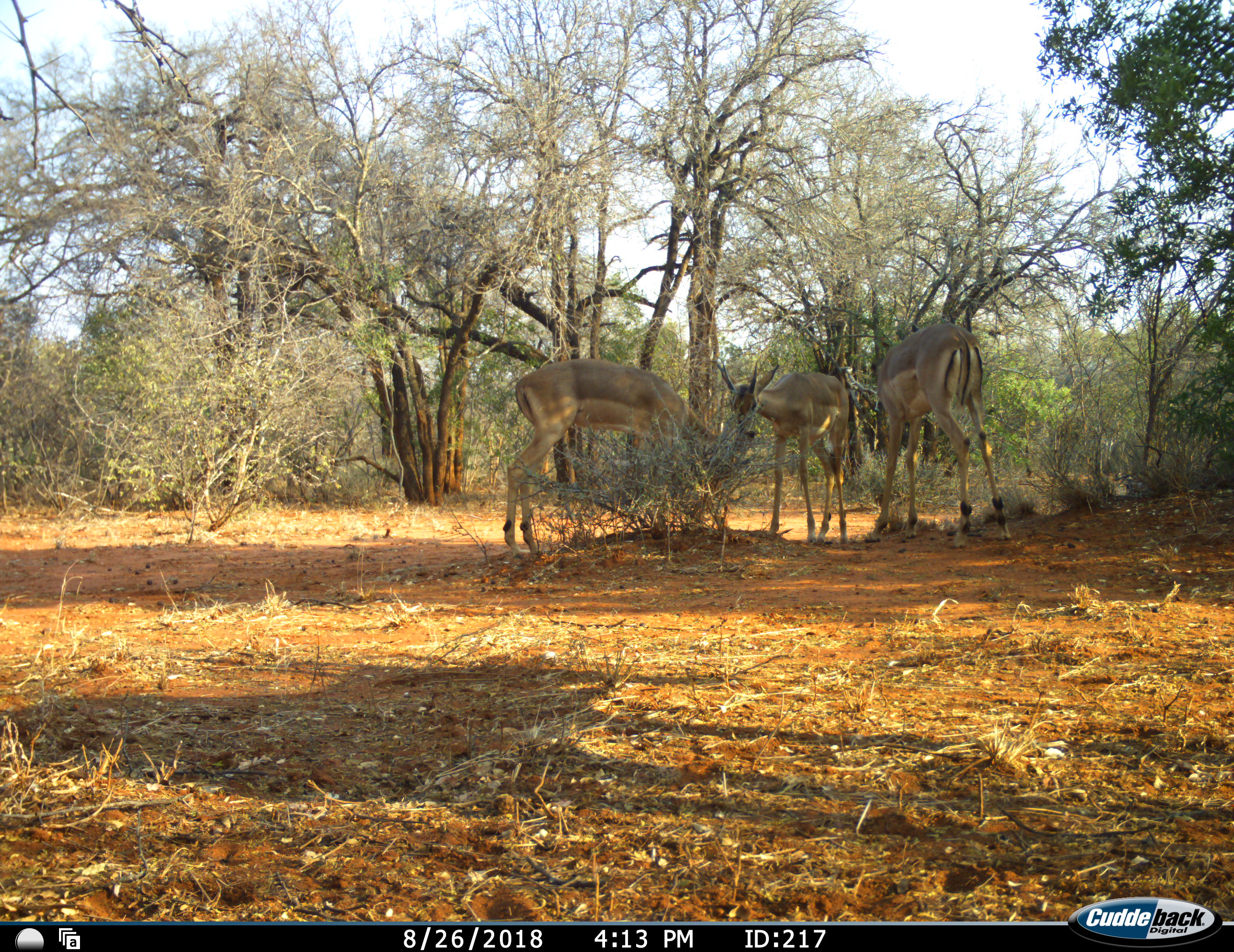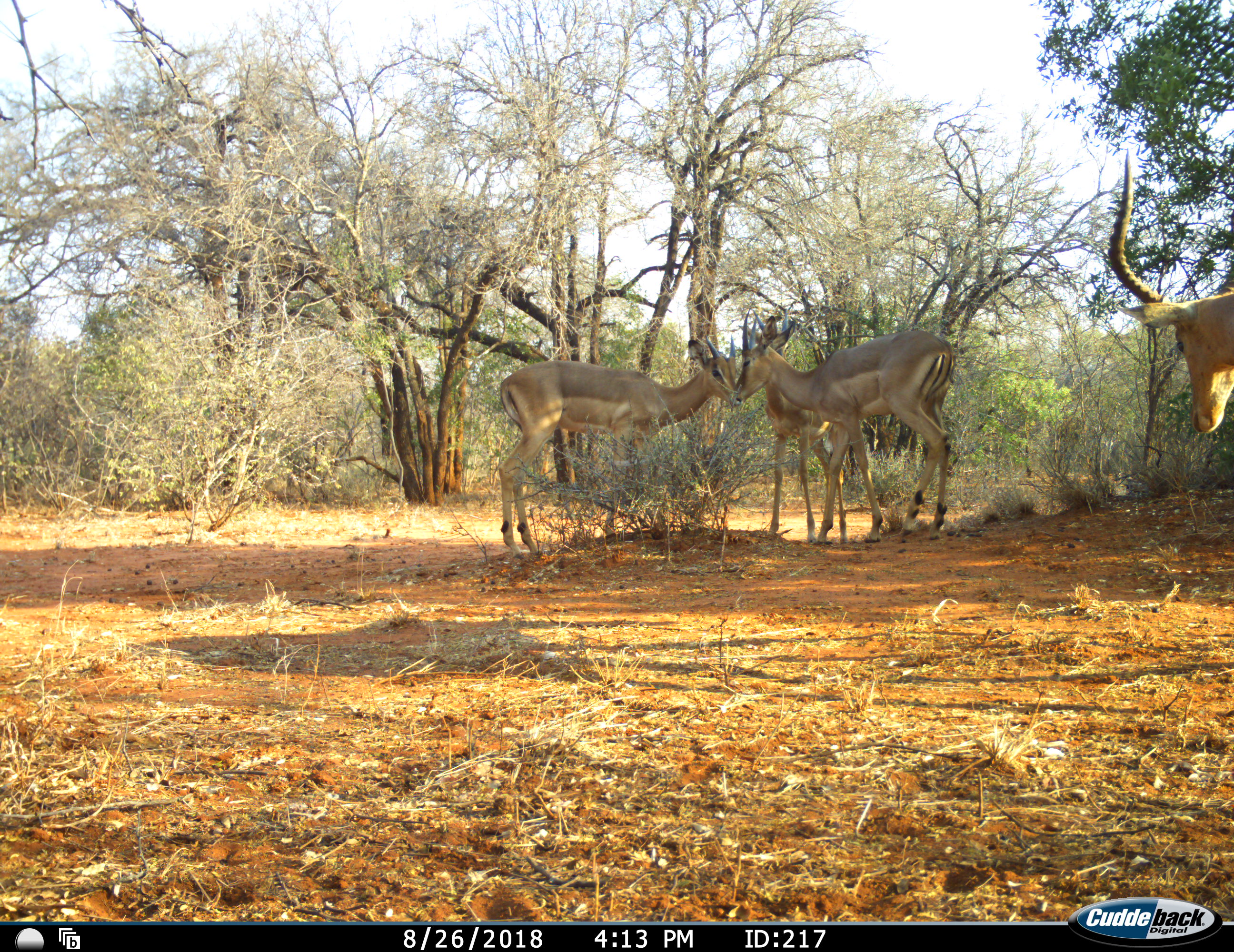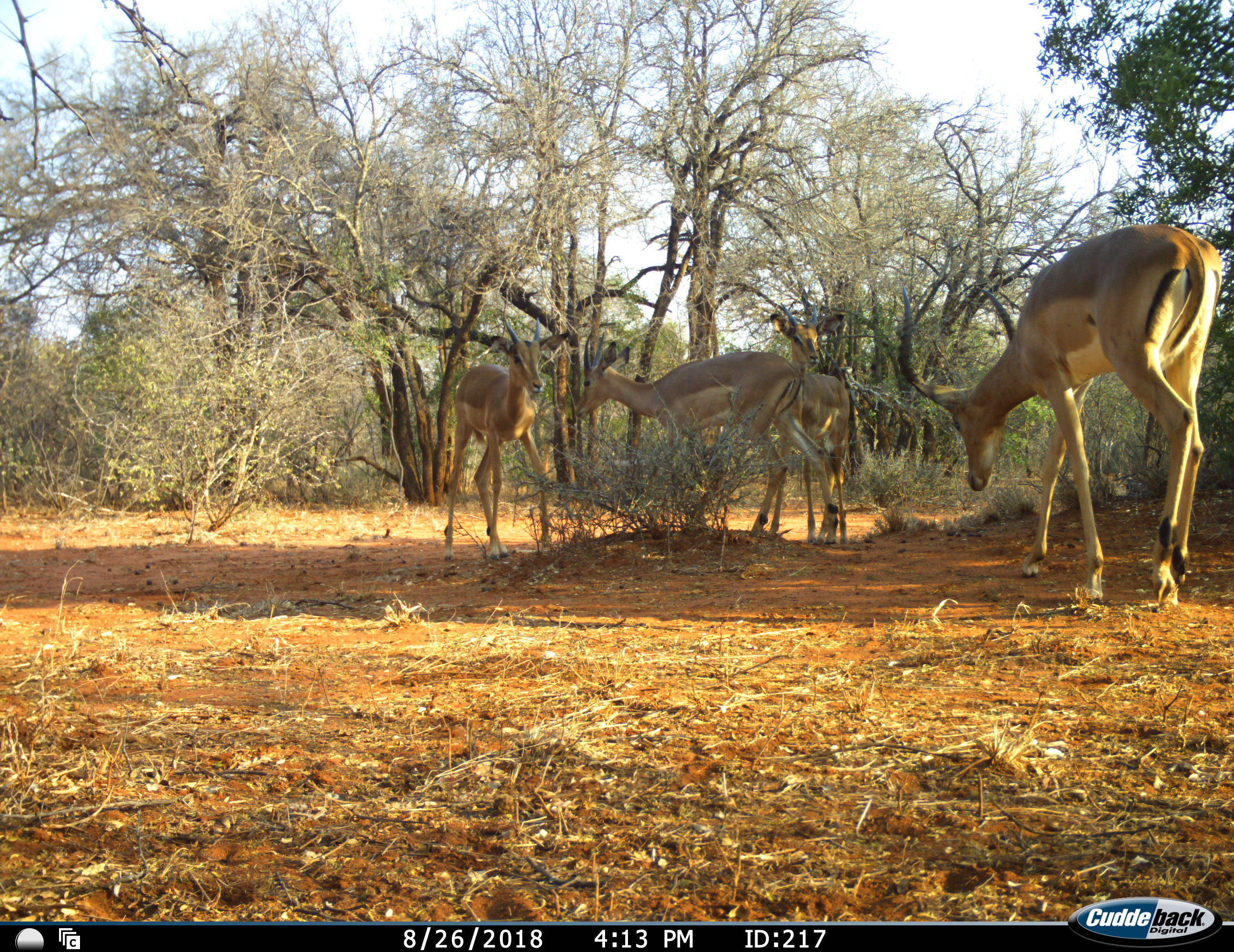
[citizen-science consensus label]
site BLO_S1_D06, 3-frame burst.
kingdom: Animalia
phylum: Chordata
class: Mammalia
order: Artiodactyla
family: Bovidae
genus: Aepyceros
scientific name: Aepyceros melampus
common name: impala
Impala (Aepyceros melampus), count 4. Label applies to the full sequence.